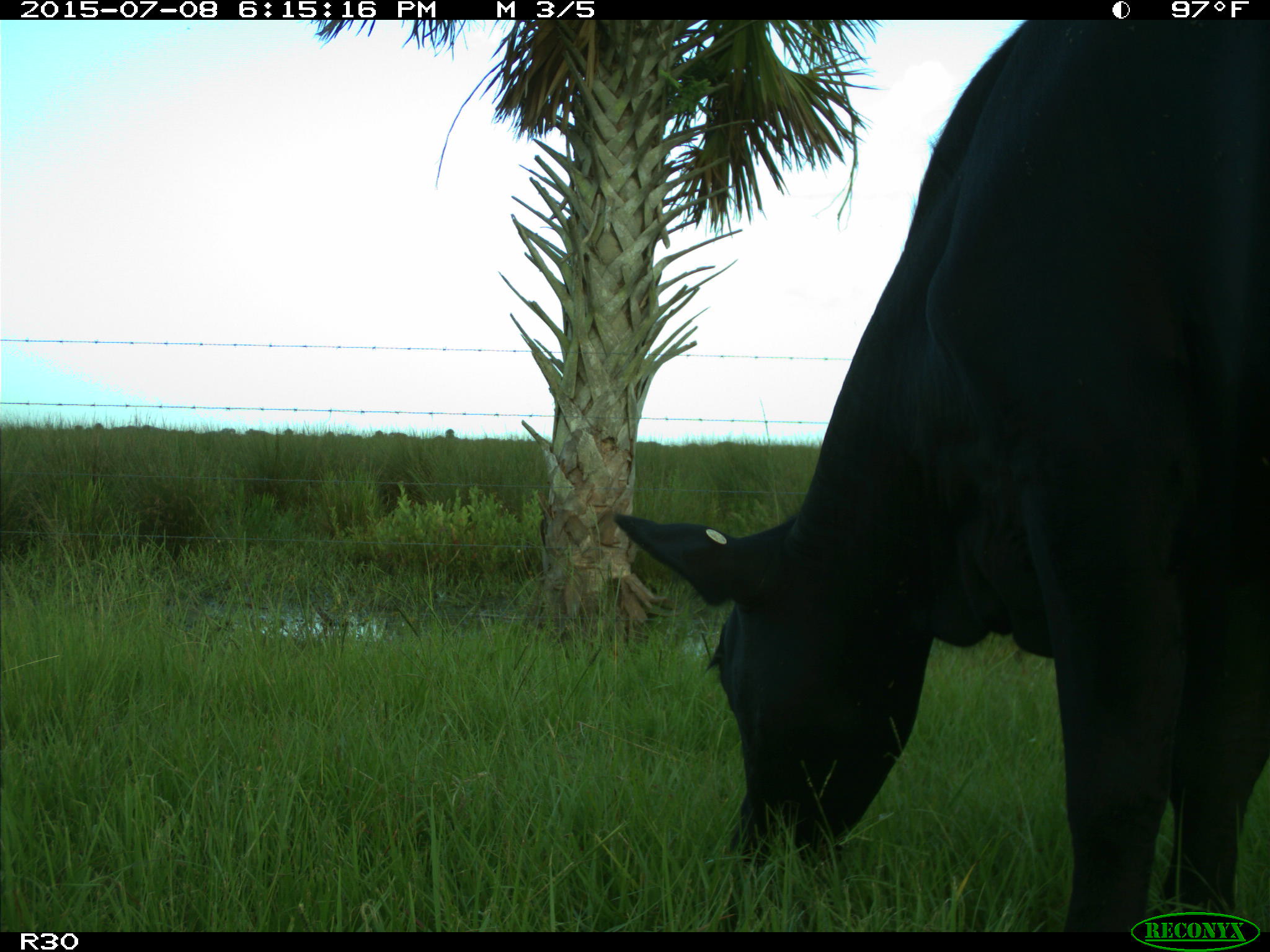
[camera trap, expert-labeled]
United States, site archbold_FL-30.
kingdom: Animalia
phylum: Chordata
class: Mammalia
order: Artiodactyla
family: Bovidae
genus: Bos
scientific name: Bos taurus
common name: domestic cow